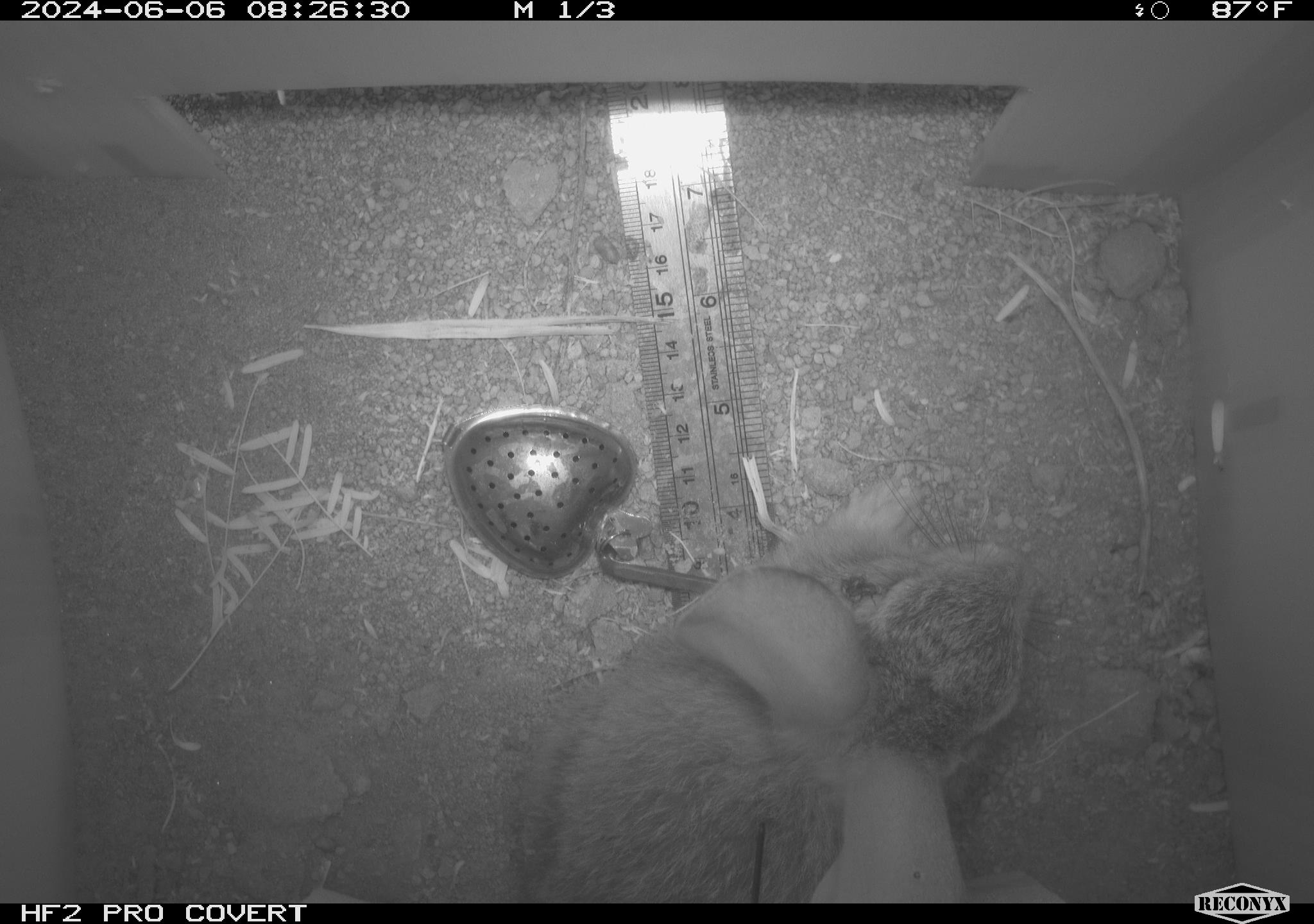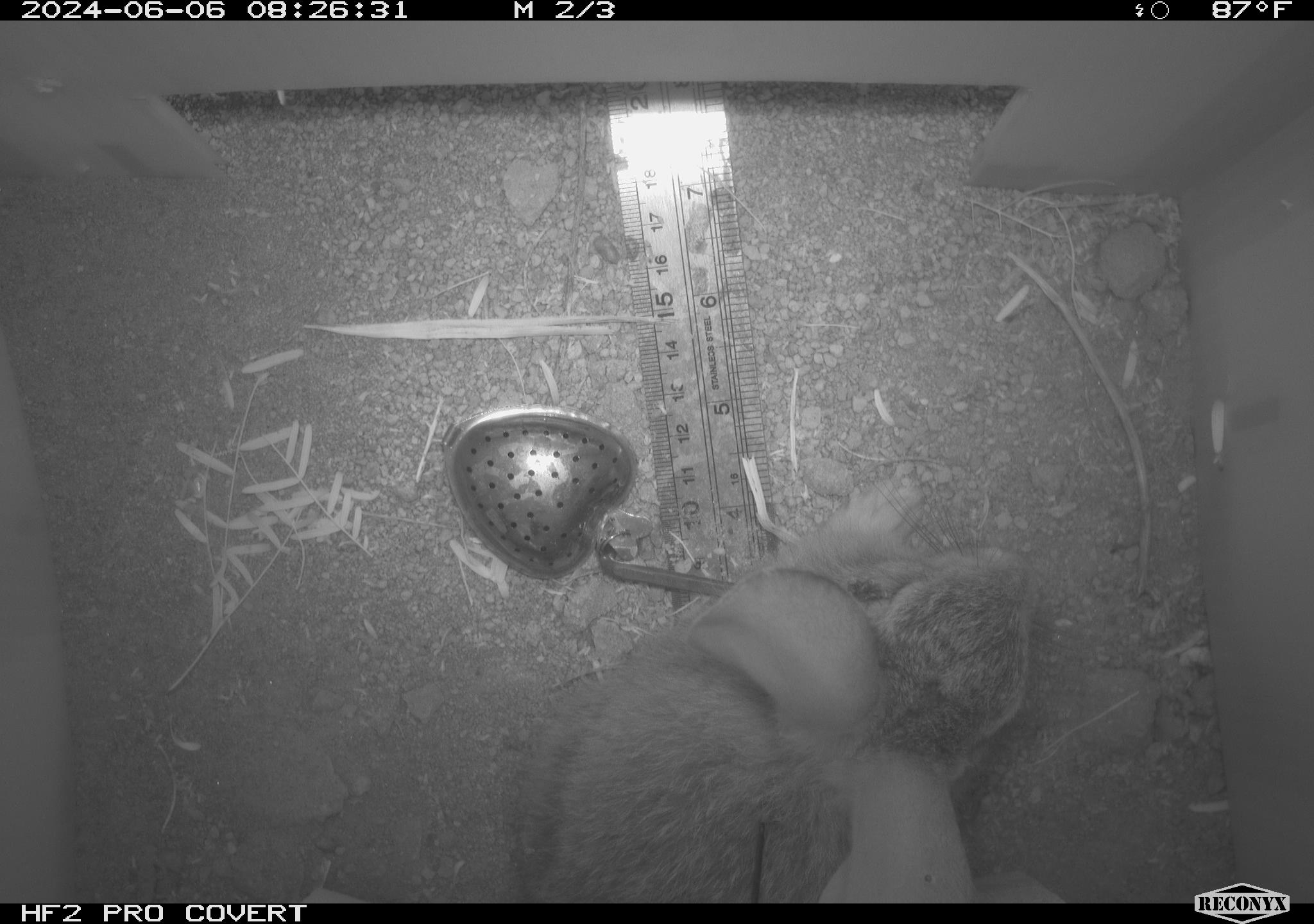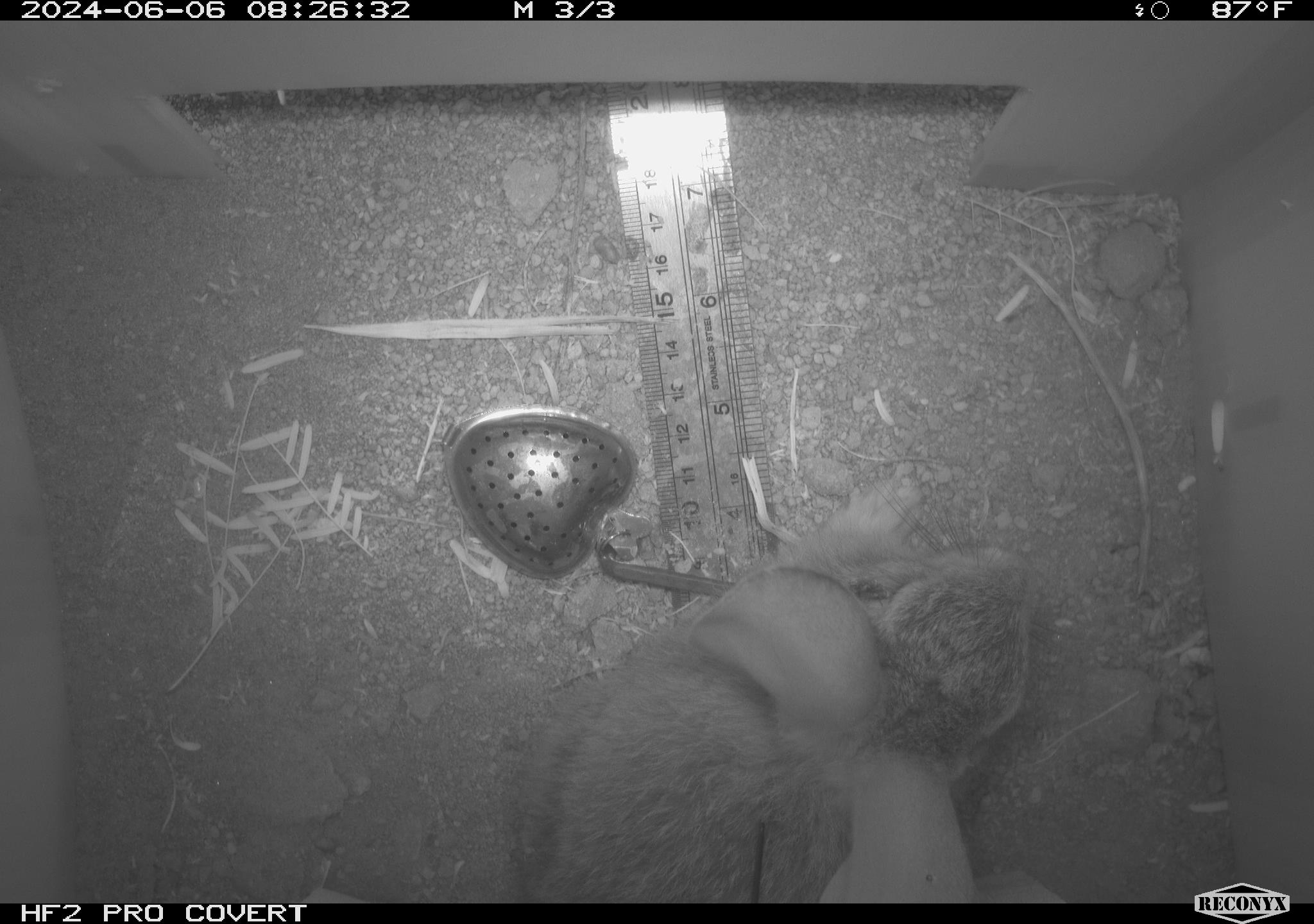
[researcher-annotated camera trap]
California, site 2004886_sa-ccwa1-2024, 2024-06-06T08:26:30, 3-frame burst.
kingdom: Animalia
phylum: Chordata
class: Mammalia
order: Lagomorpha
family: Leporidae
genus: Sylvilagus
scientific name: Sylvilagus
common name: cottontail rabbits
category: sylvilagus species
Sylvilagus species (cottontail rabbits) (Sylvilagus).